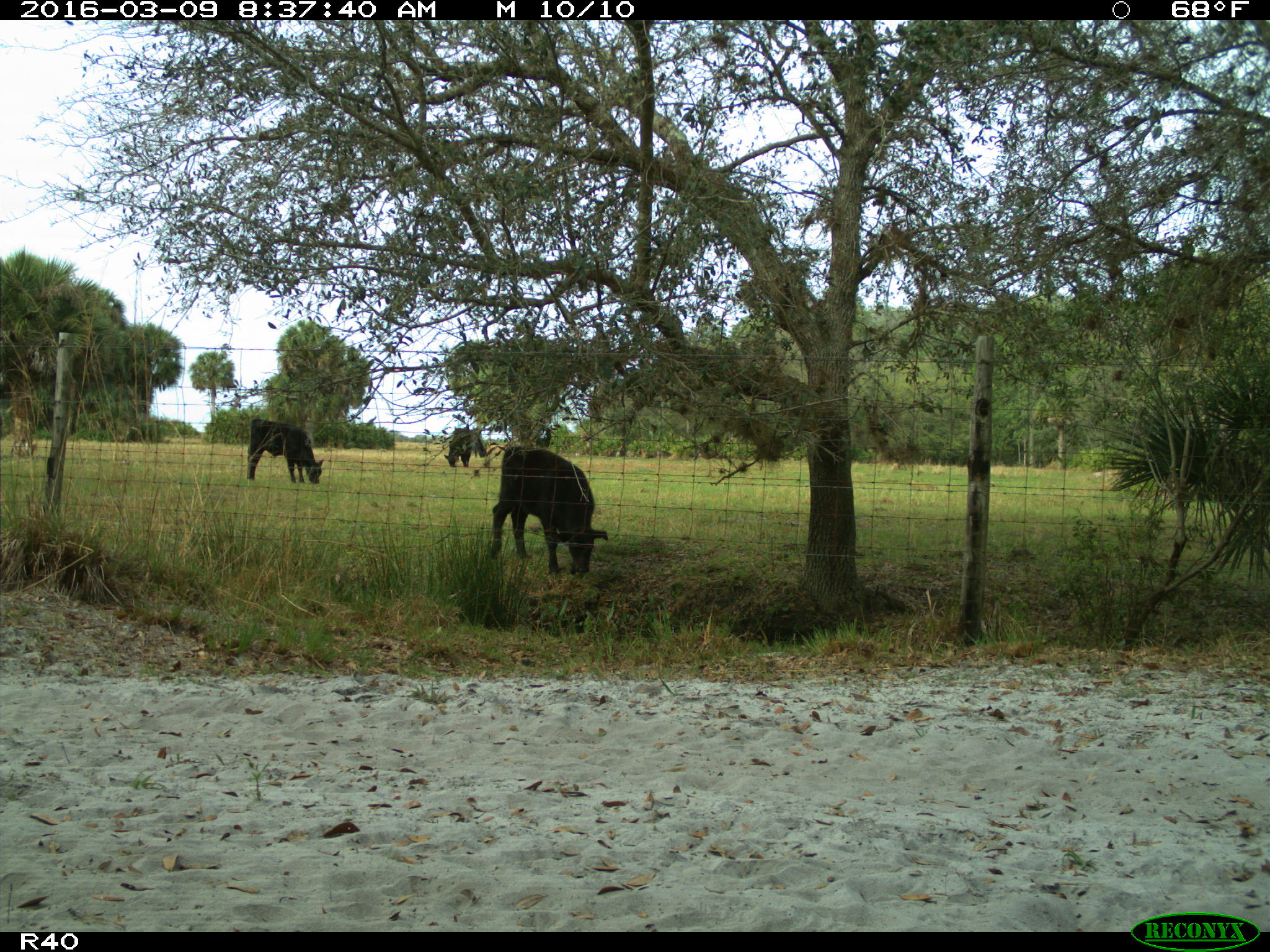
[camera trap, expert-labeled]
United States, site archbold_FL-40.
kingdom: Animalia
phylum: Chordata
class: Mammalia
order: Artiodactyla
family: Bovidae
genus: Bos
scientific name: Bos taurus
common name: domestic cow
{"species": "Bos taurus (domestic cow)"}